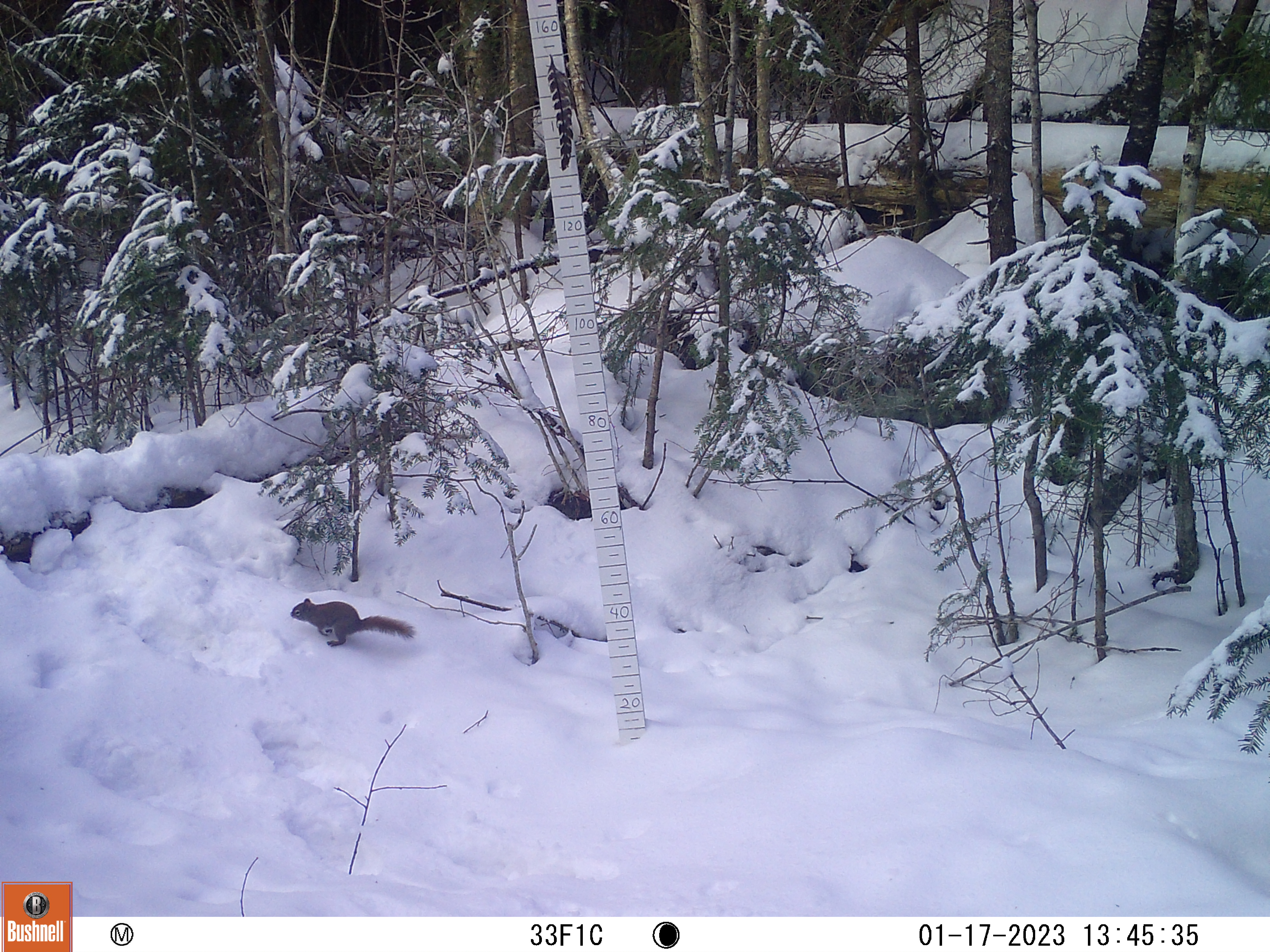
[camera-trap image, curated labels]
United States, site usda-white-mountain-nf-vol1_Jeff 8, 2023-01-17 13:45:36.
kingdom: Animalia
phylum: Chordata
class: Aves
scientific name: Aves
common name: bird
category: bird sp.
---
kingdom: Animalia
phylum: Chordata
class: Mammalia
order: Rodentia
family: Sciuridae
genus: Tamiasciurus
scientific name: Tamiasciurus hudsonicus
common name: red squirrel